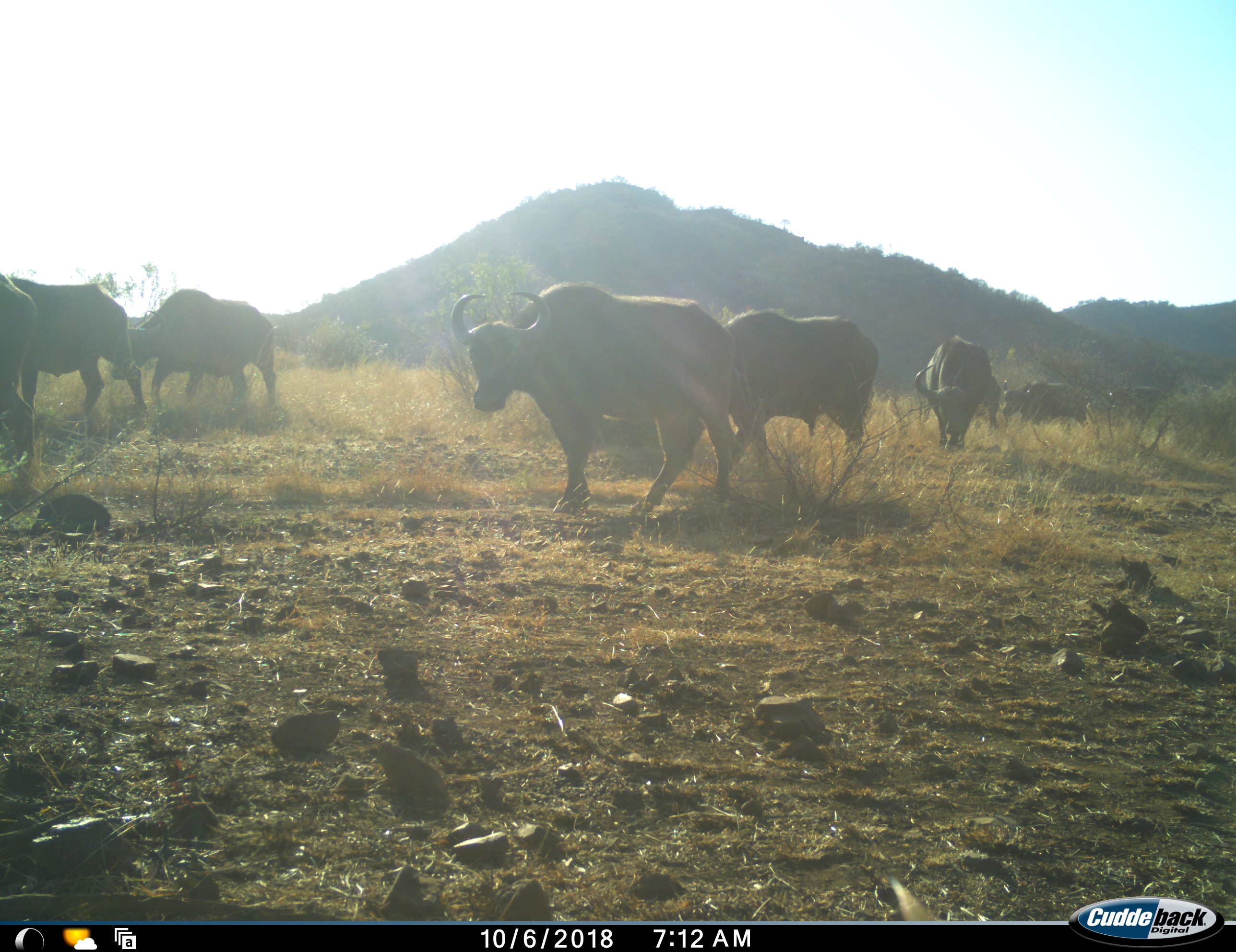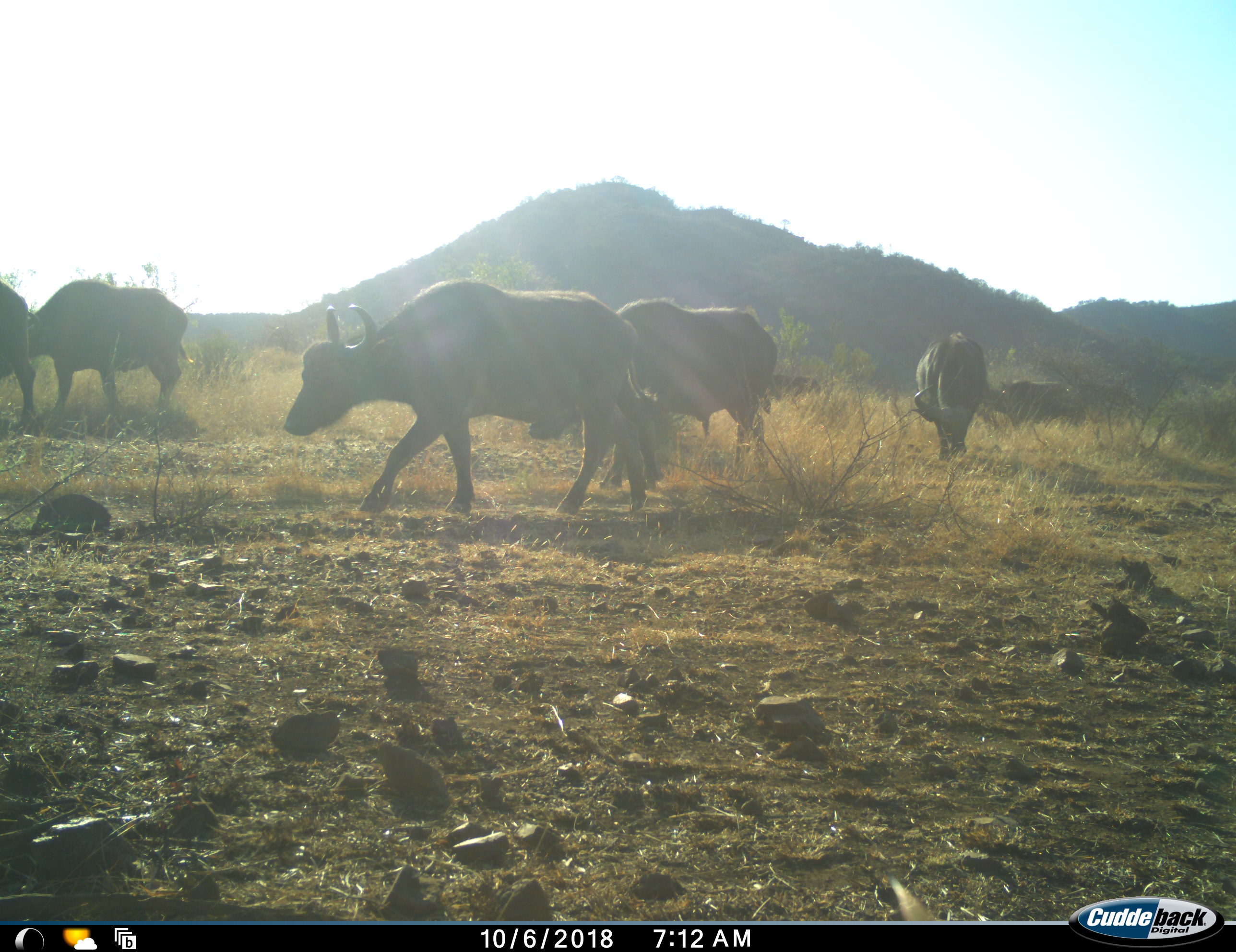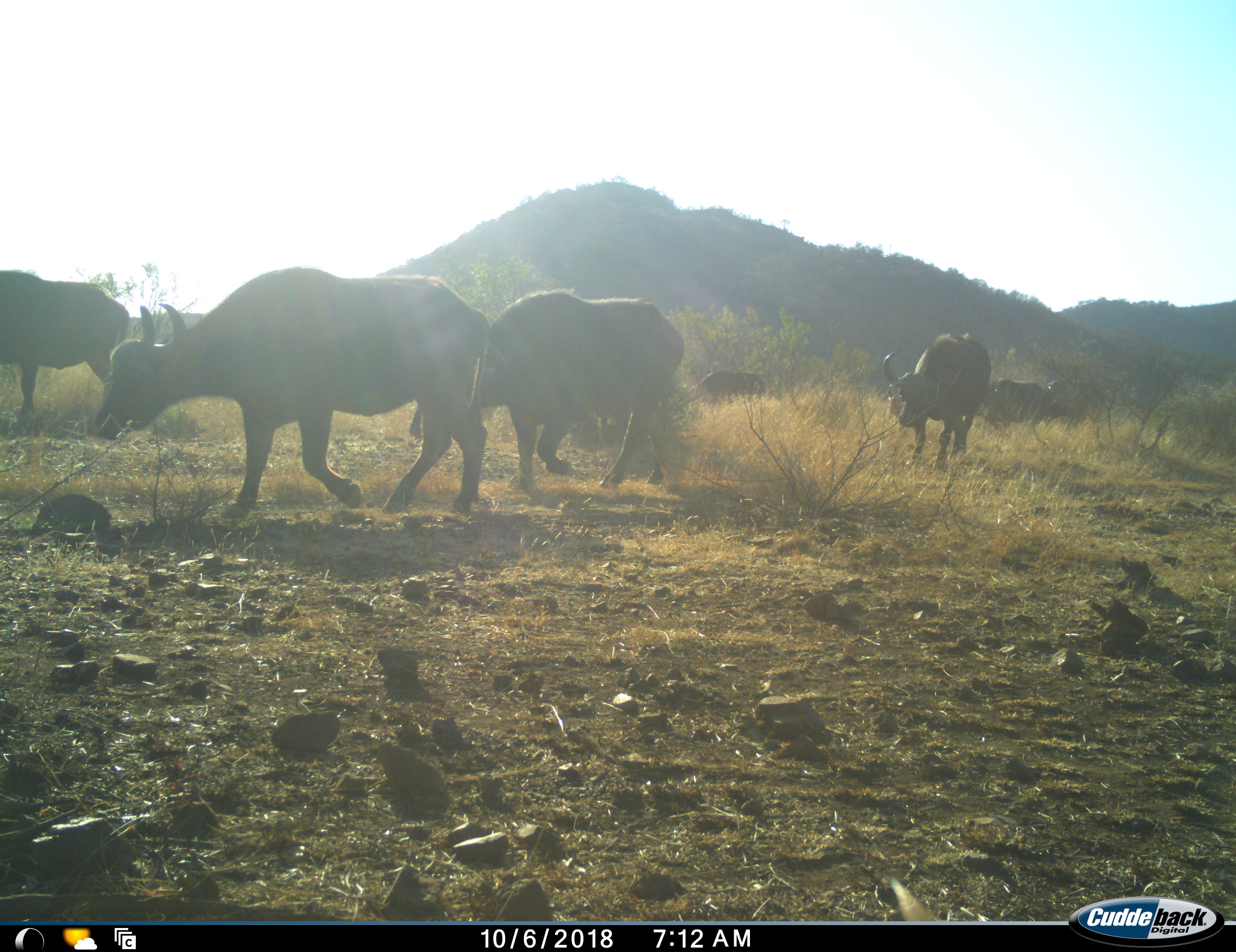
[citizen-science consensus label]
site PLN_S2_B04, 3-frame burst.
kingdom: Animalia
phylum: Chordata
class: Mammalia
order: Artiodactyla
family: Bovidae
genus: Syncerus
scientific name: Syncerus caffer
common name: african buffalo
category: buffalo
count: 8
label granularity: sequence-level